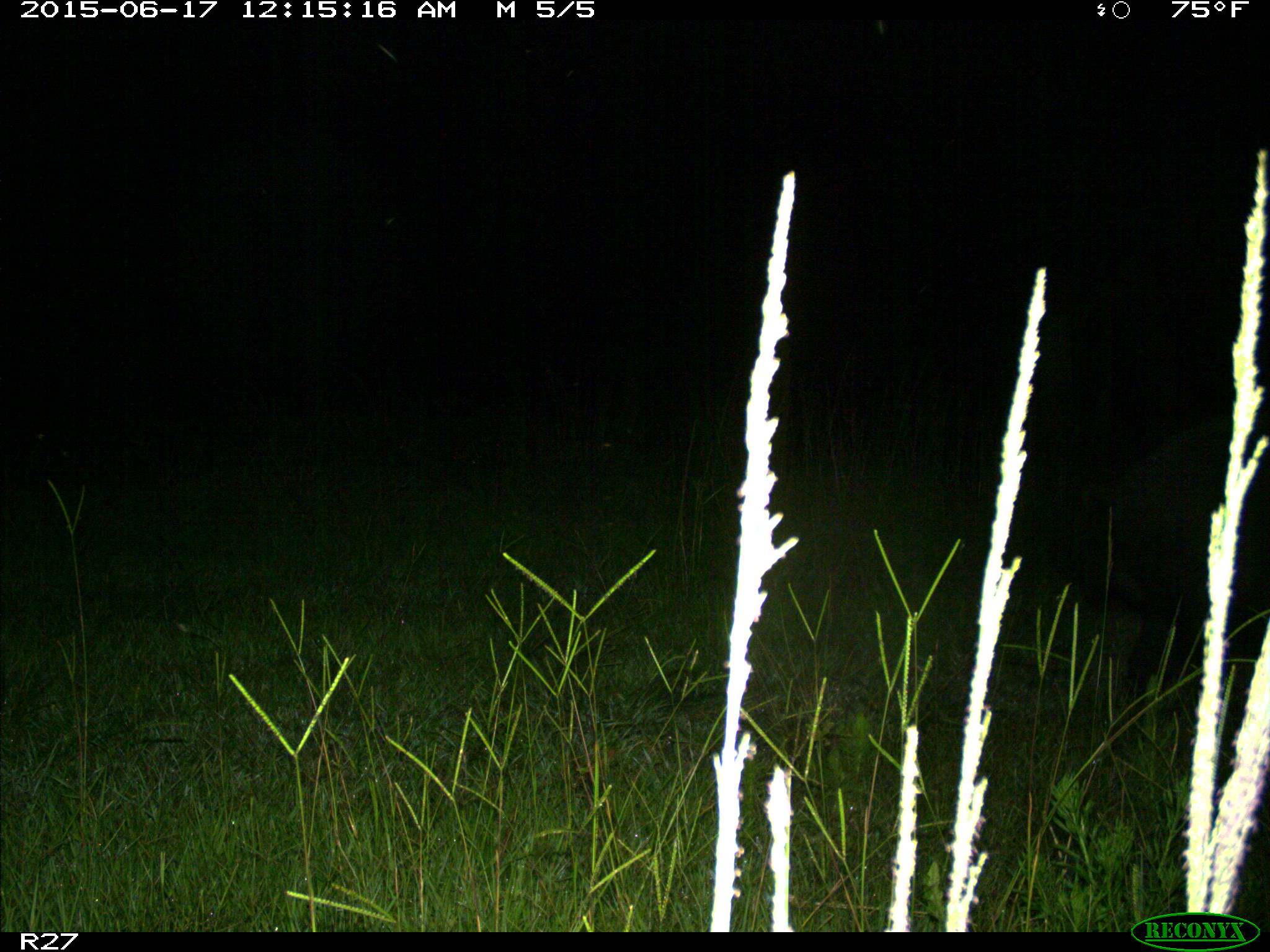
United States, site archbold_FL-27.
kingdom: Animalia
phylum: Chordata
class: Mammalia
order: Artiodactyla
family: Suidae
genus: Sus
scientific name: Sus scrofa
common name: wild boar